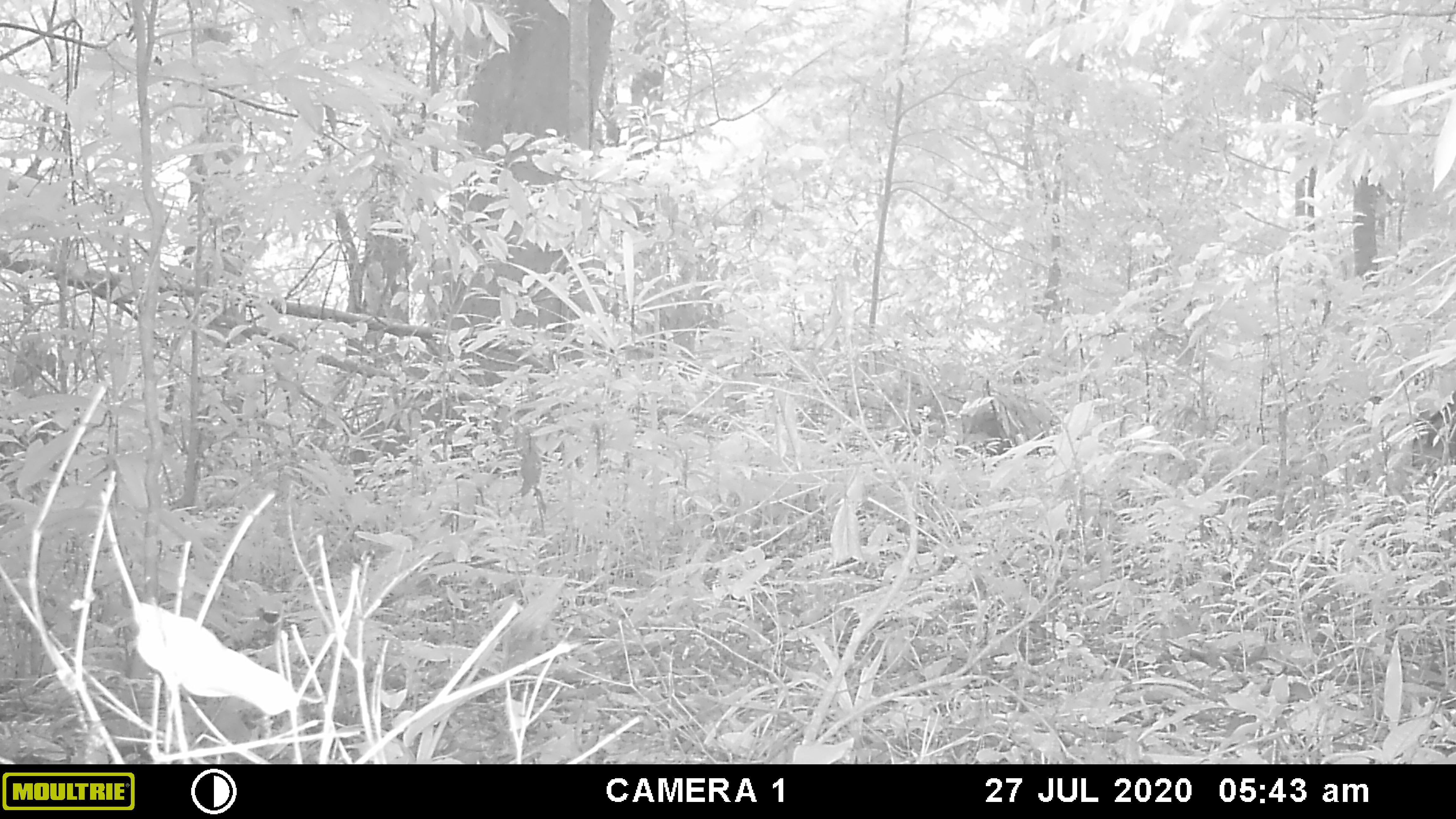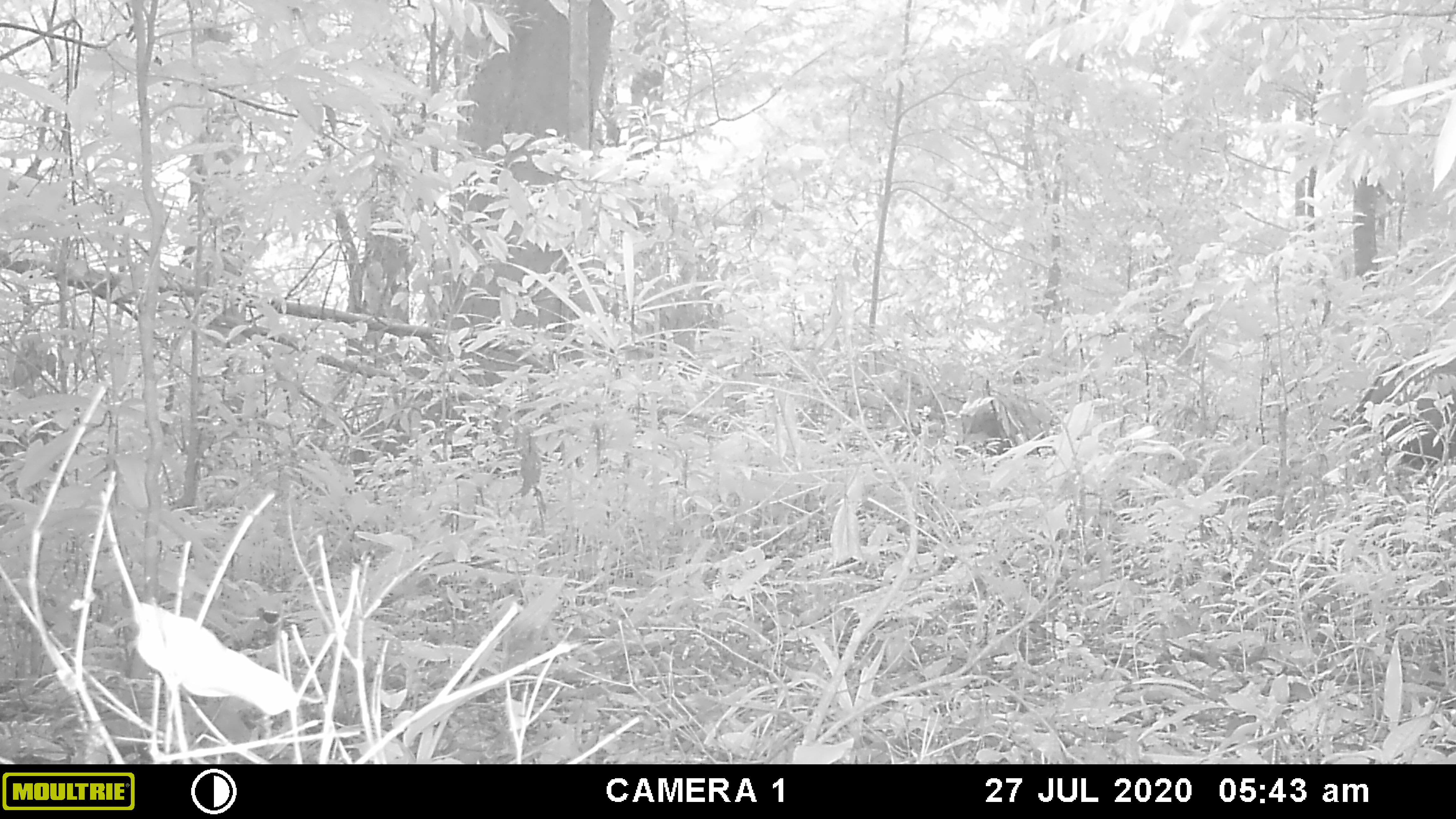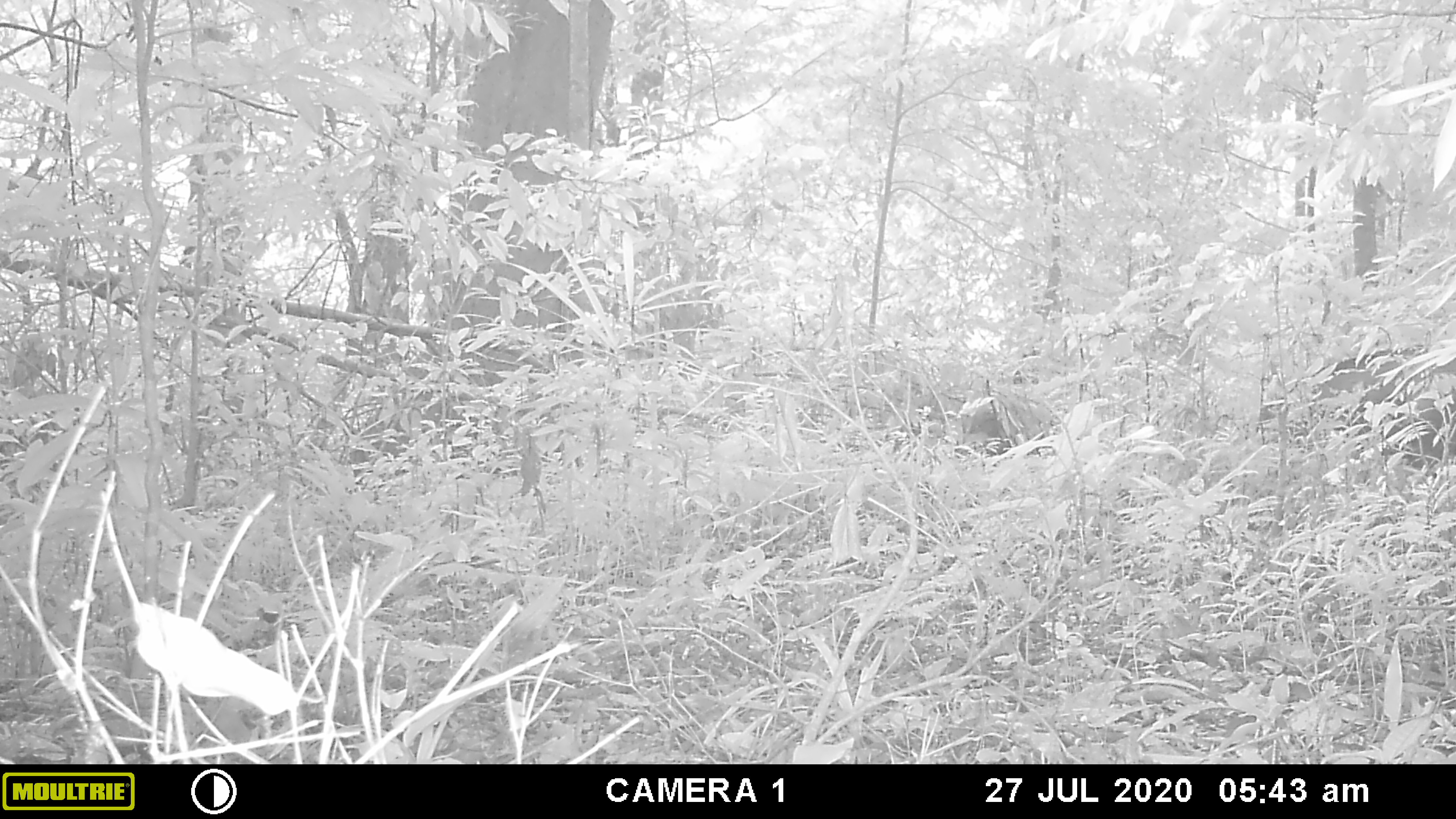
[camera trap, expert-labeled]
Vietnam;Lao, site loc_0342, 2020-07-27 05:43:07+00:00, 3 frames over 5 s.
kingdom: Animalia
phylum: Chordata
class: Mammalia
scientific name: Mammalia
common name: mammal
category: unidentified mammal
Unidentified mammal (mammal) (Mammalia). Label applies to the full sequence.